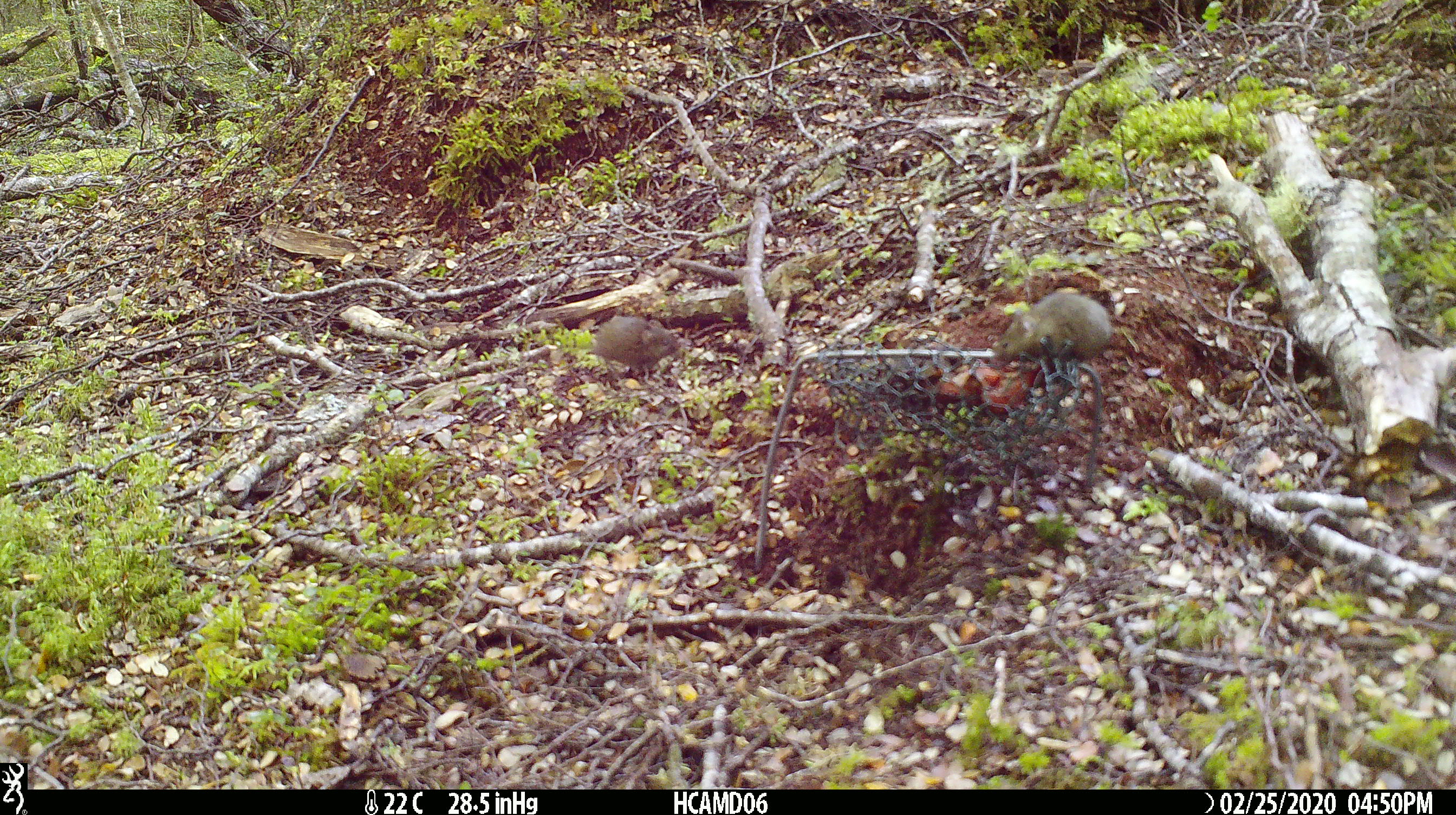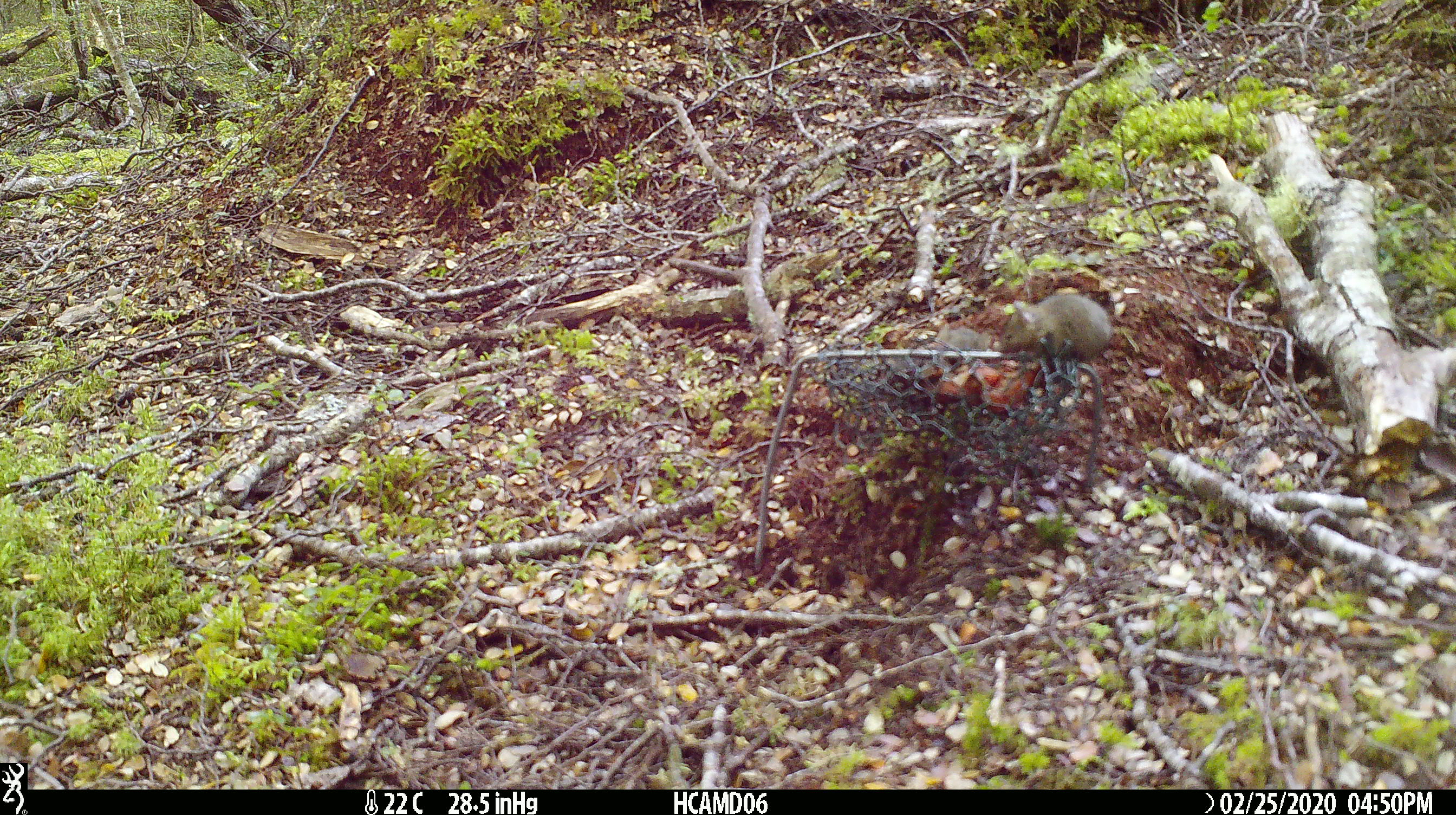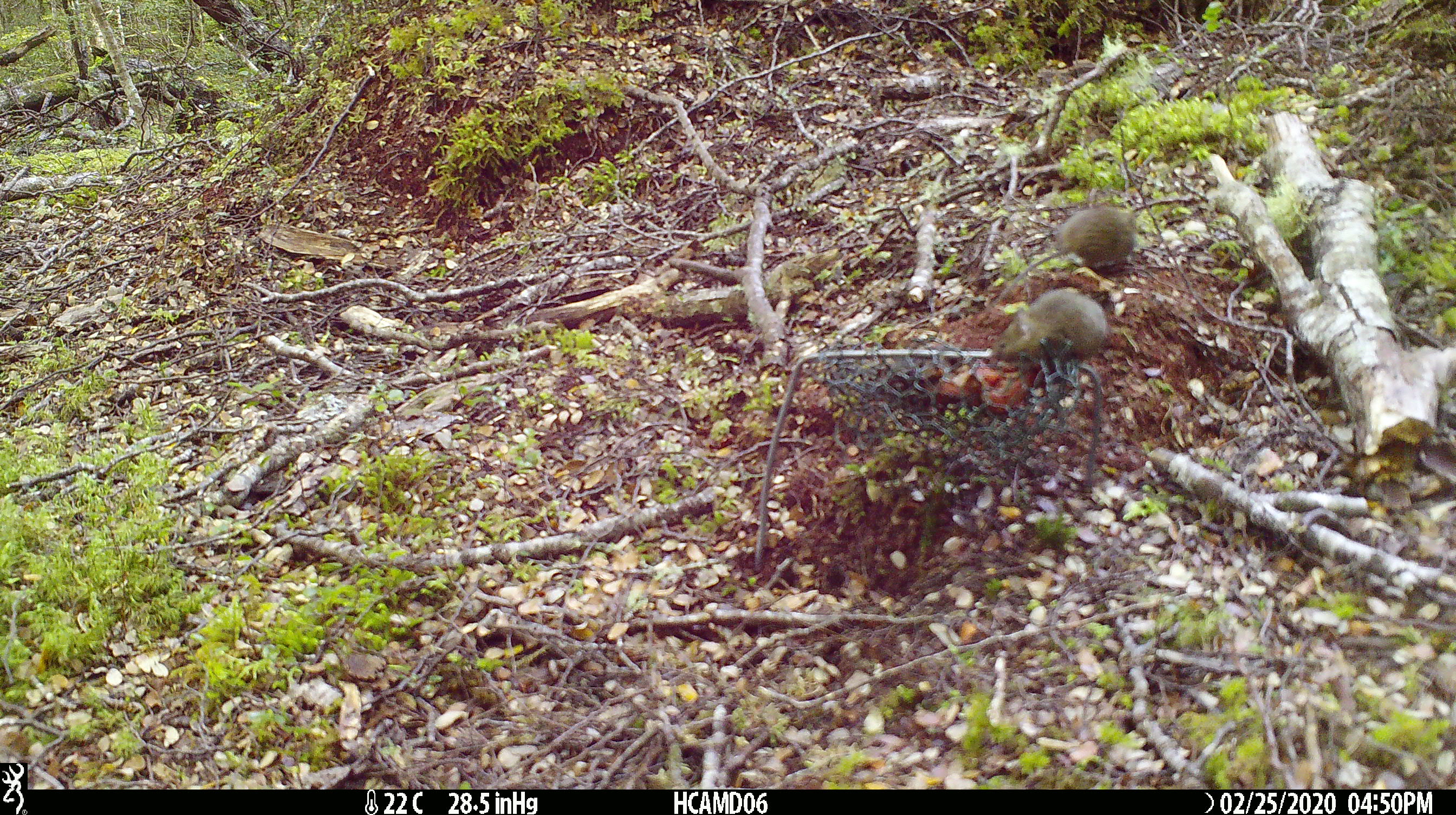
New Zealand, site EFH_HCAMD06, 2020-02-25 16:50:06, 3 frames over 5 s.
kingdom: Animalia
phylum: Chordata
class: Mammalia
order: Rodentia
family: Muridae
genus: Mus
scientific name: Mus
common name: mouse